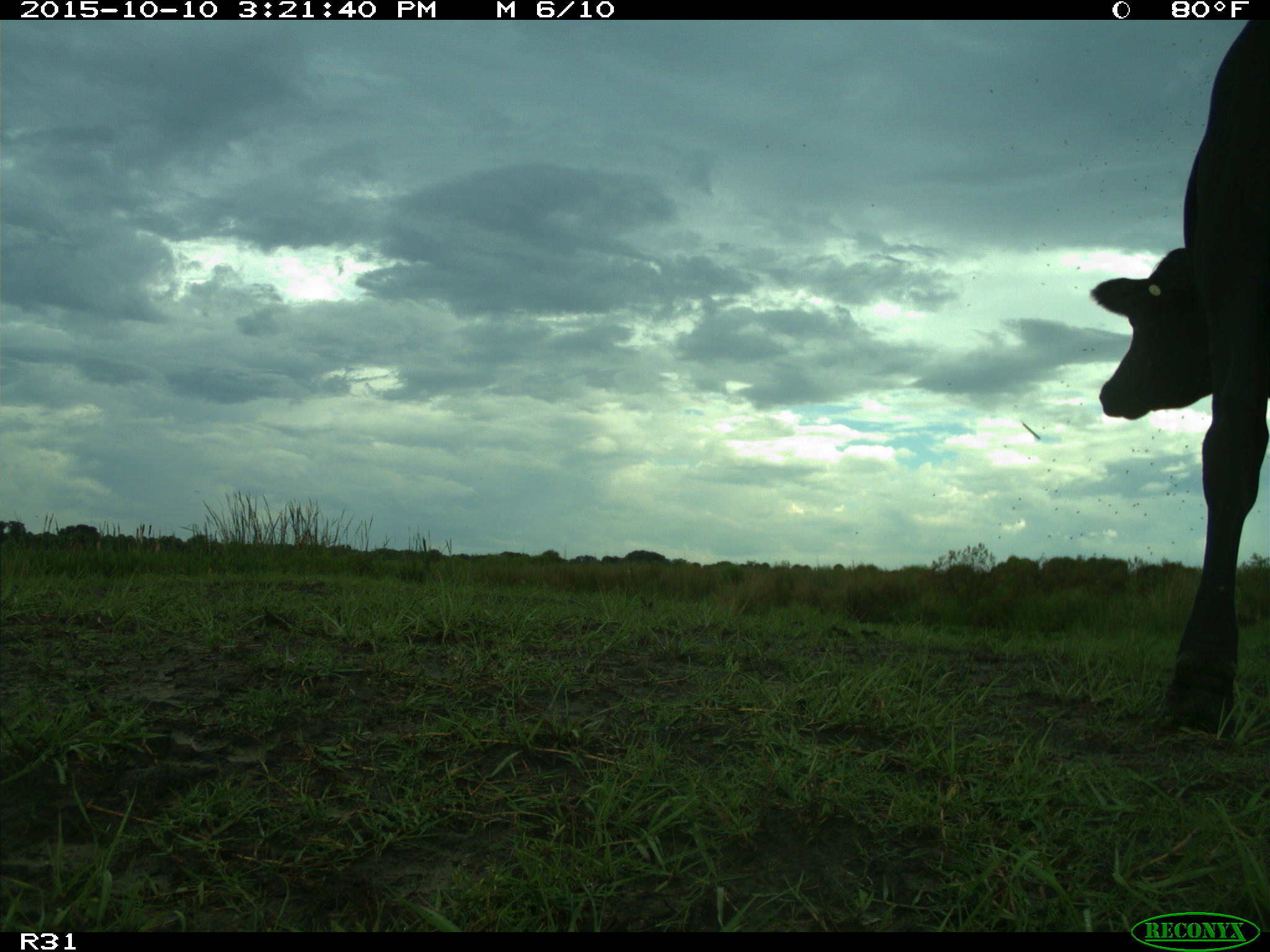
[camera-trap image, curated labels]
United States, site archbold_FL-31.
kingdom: Animalia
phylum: Chordata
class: Mammalia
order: Artiodactyla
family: Bovidae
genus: Bos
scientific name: Bos taurus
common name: domestic cow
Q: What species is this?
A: Bos taurus (domestic cow).